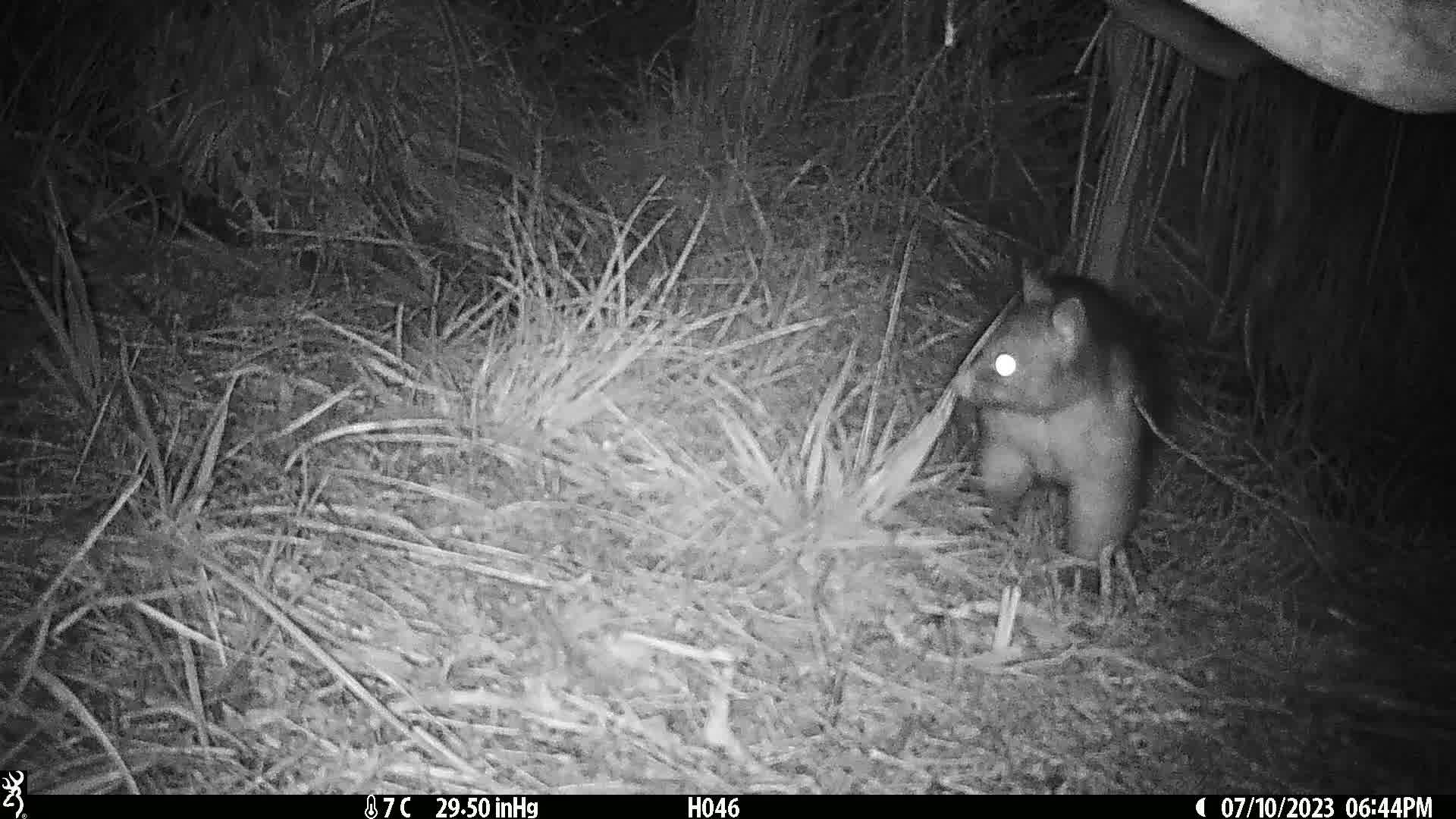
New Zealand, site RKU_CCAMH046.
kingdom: Animalia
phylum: Chordata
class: Mammalia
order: Diprotodontia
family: Phalangeridae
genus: Trichosurus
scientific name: Trichosurus vulpecula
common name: common brushtail possum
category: possum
Possum (common brushtail possum) (Trichosurus vulpecula).